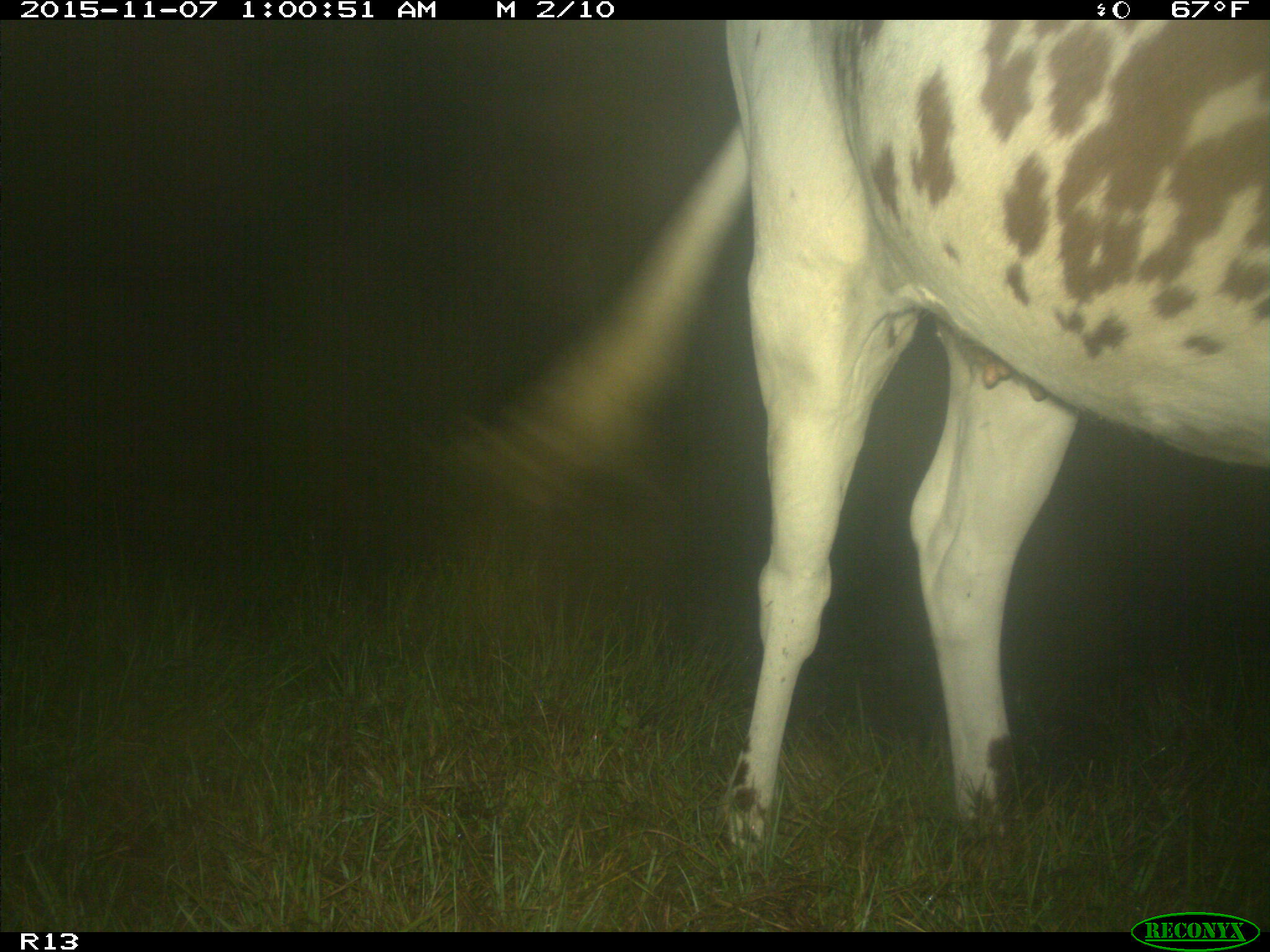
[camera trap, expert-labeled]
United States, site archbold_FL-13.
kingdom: Animalia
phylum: Chordata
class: Mammalia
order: Artiodactyla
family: Bovidae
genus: Bos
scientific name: Bos taurus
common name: domestic cow